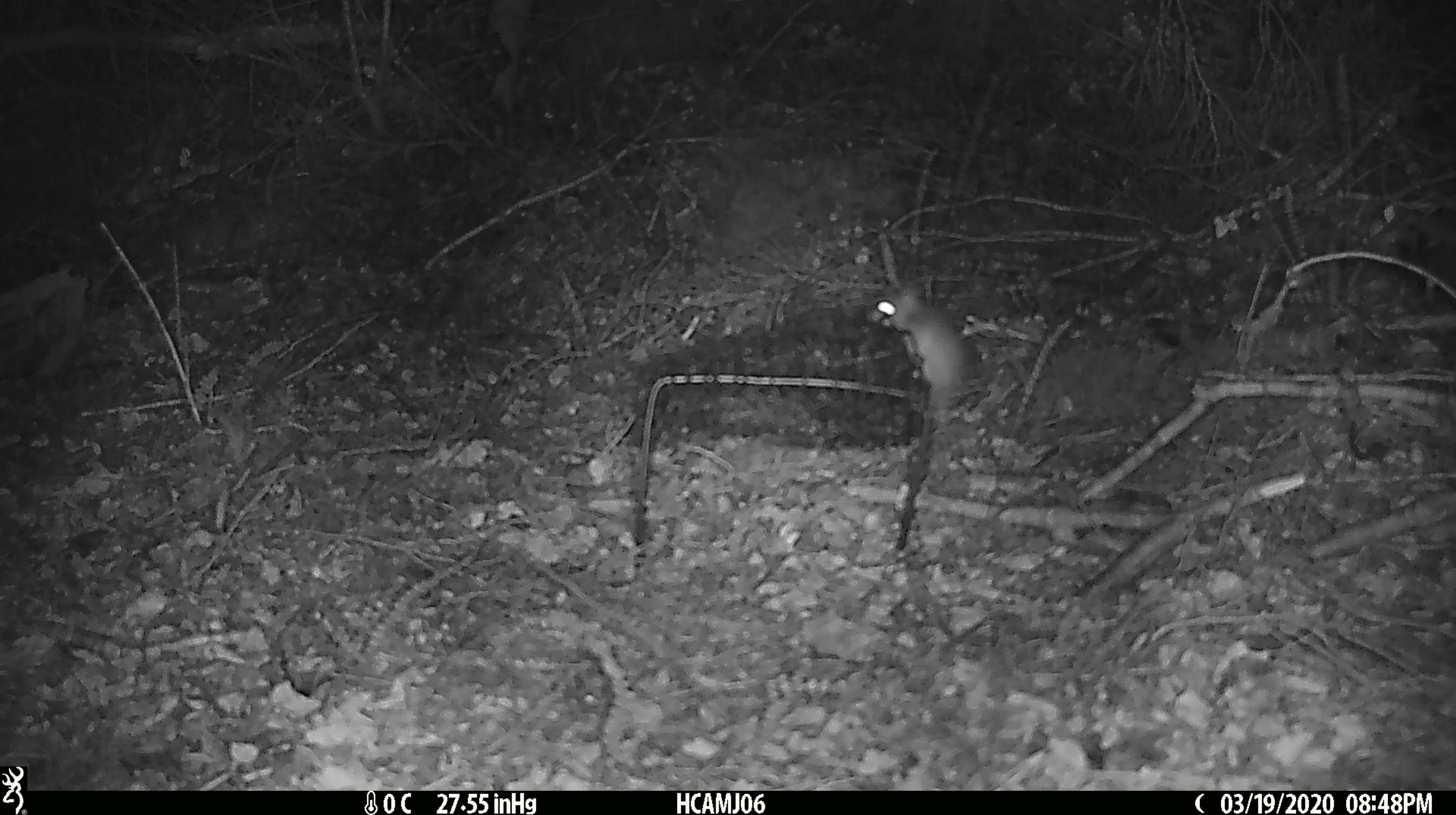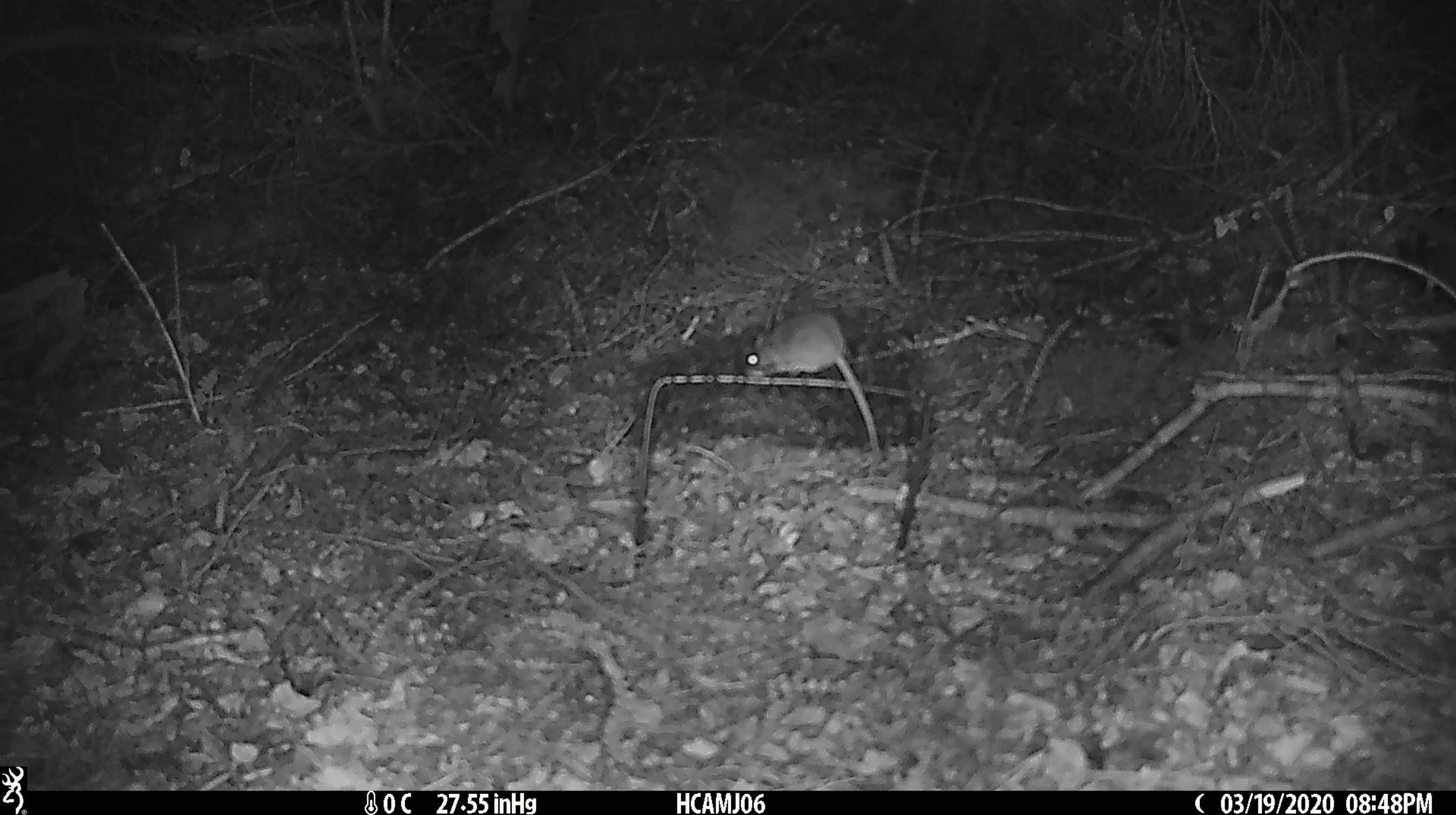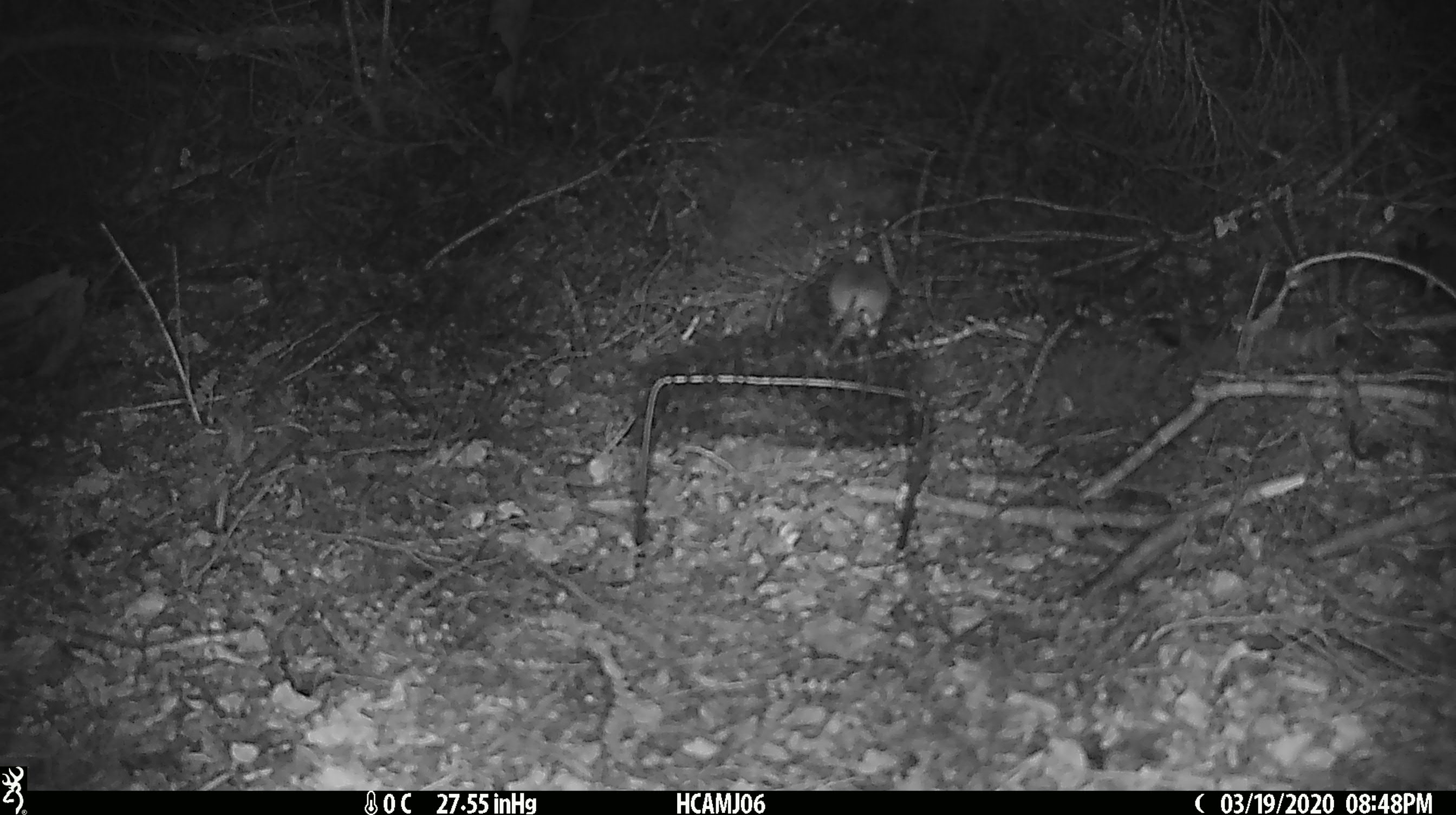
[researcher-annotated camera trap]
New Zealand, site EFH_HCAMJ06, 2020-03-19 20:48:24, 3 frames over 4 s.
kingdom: Animalia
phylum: Chordata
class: Mammalia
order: Rodentia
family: Muridae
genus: Mus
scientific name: Mus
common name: mouse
Mouse (Mus).